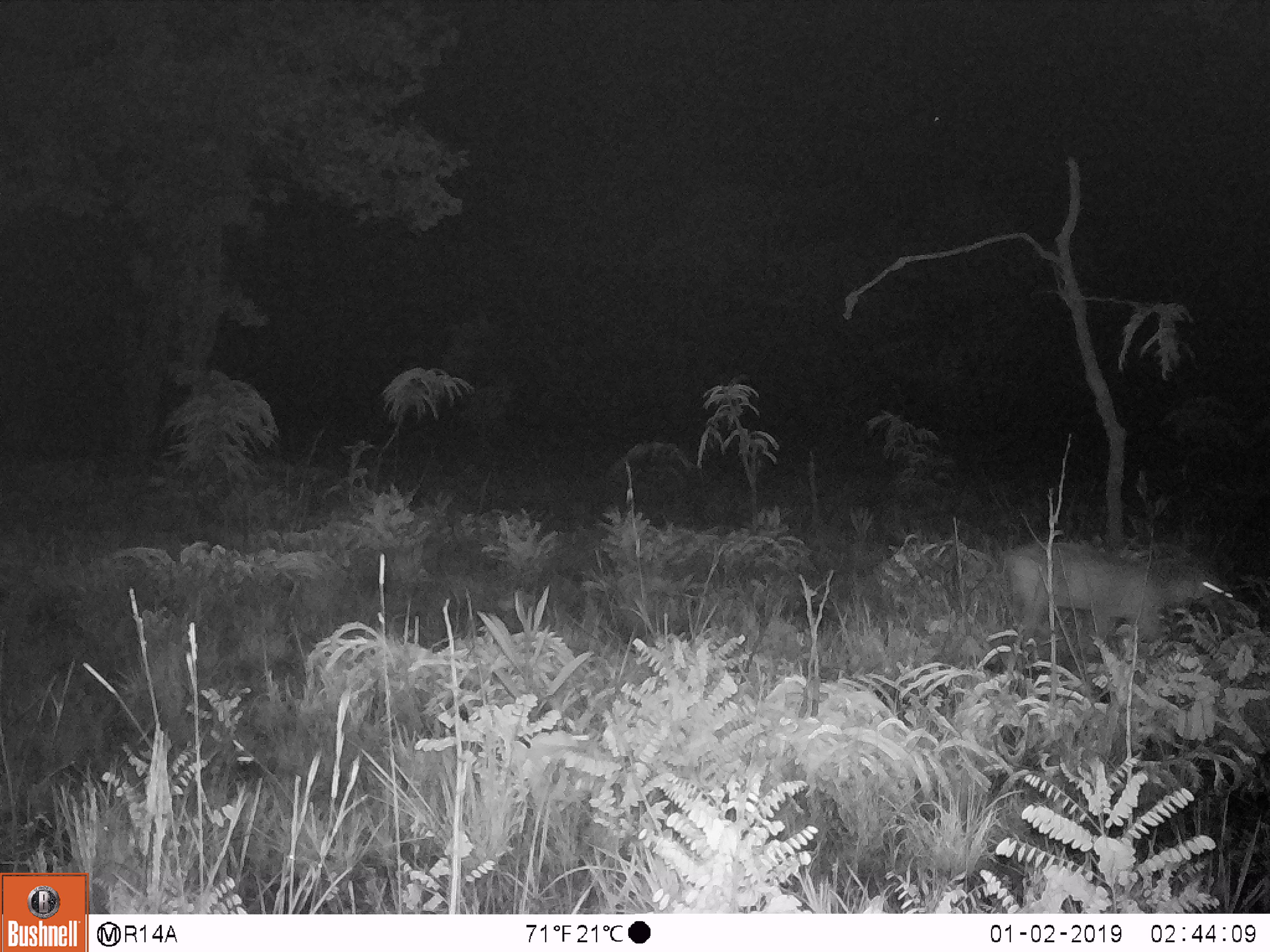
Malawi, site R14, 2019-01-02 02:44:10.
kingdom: Animalia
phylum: Chordata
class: Mammalia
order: Artiodactyla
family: Bovidae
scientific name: Antilopinae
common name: small antelope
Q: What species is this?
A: Small antelope (Antilopinae).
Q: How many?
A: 1.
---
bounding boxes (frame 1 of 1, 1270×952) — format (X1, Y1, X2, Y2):
small antelope: (1002, 534, 1238, 696)